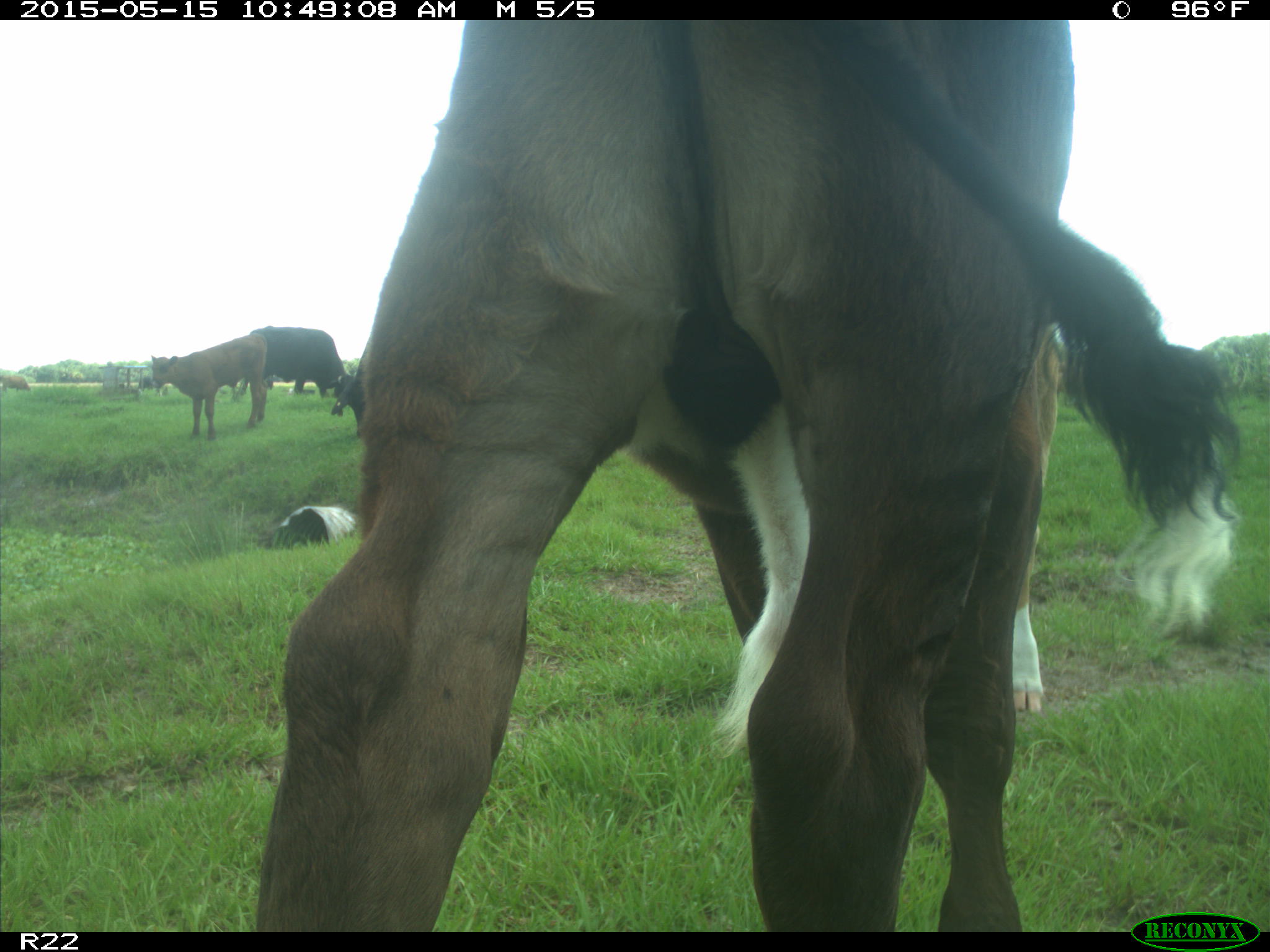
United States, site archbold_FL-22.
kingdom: Animalia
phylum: Chordata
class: Mammalia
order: Artiodactyla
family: Bovidae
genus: Bos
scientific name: Bos taurus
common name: domestic cow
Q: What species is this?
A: Bos taurus (domestic cow).